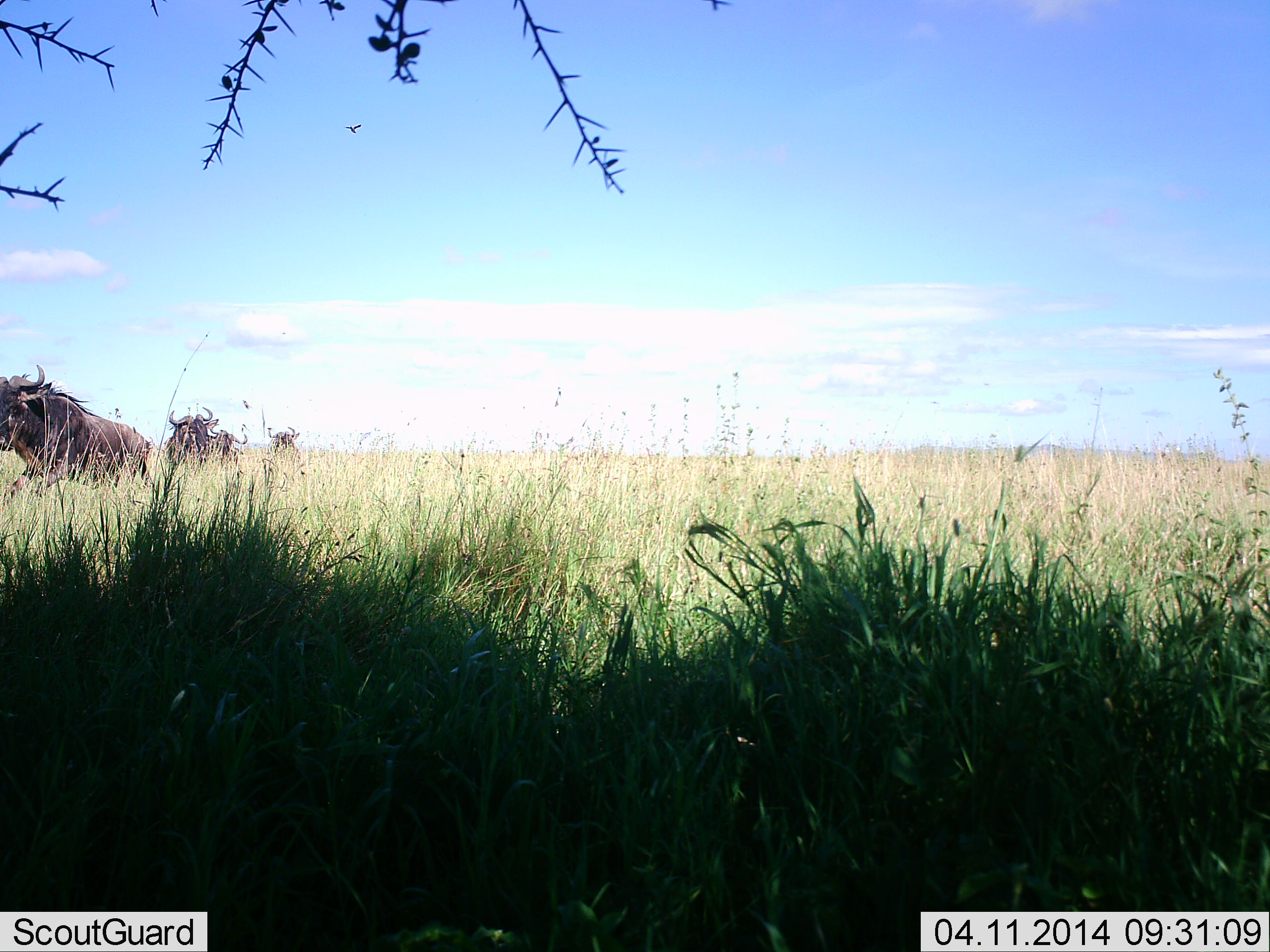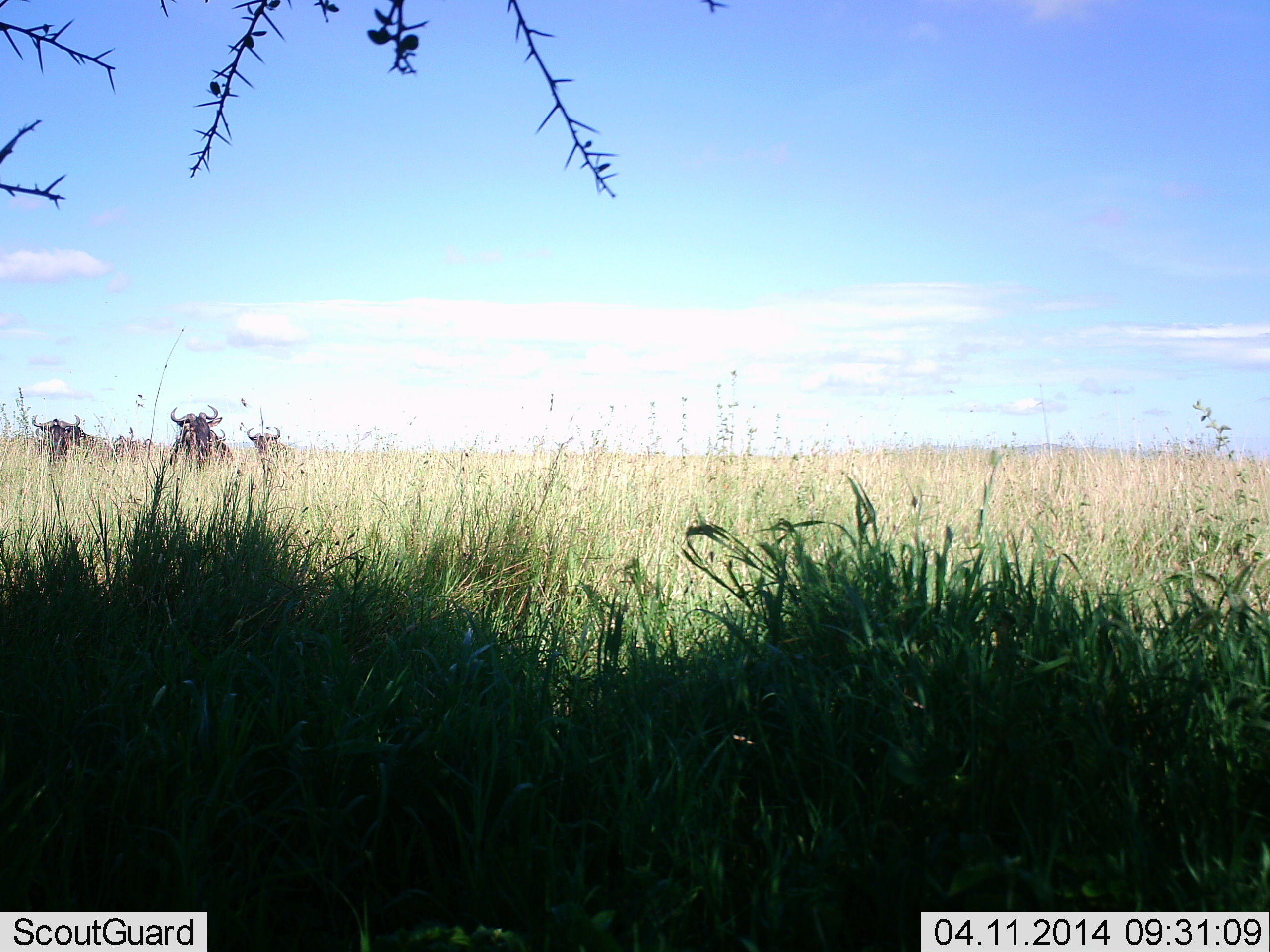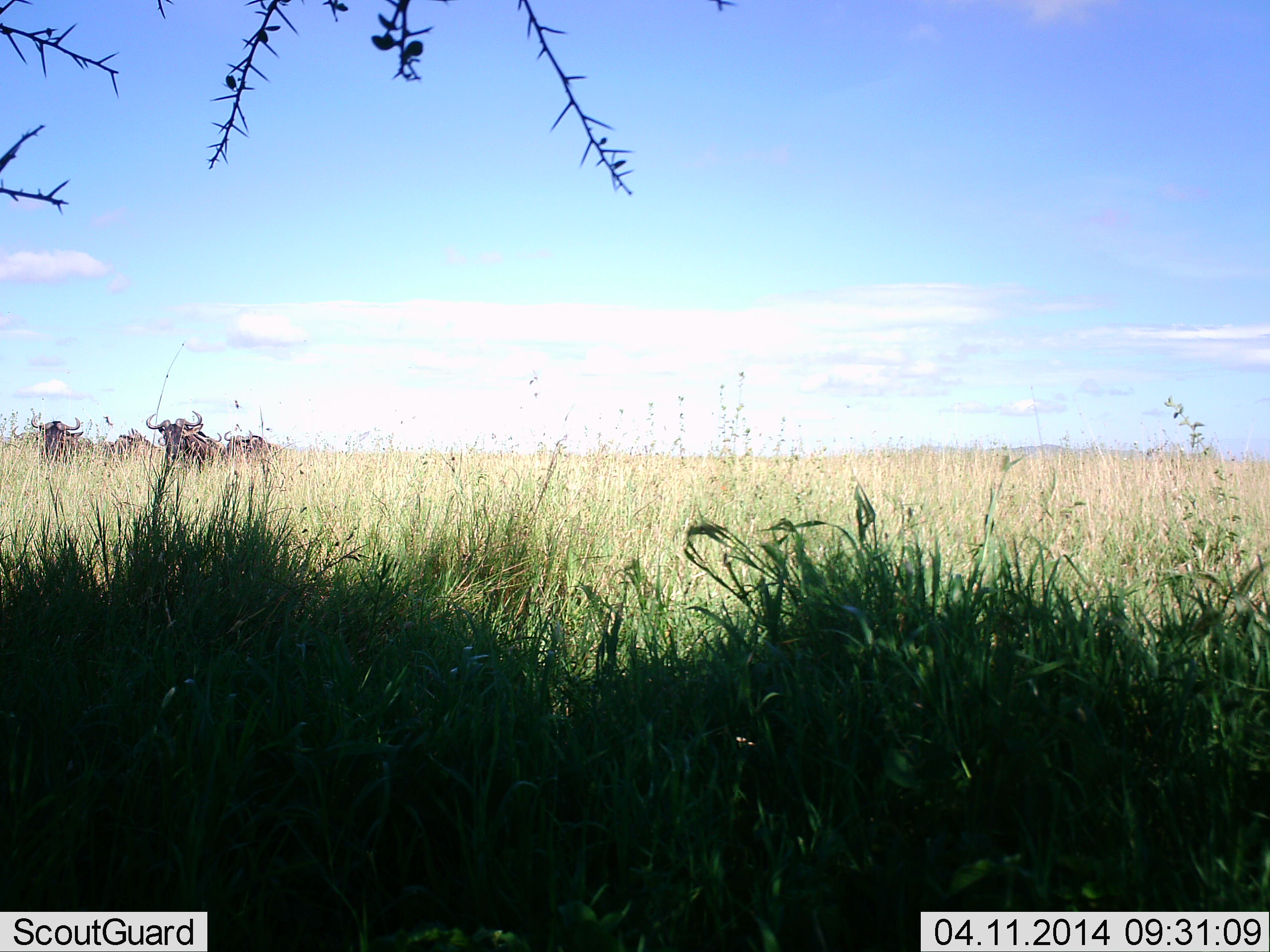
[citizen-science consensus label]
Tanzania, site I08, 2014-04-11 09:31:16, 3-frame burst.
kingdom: Animalia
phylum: Chordata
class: Mammalia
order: Artiodactyla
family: Bovidae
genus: Connochaetes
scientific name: Connochaetes taurinus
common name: blue wildebeest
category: wildebeest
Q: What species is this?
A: Wildebeest (blue wildebeest) (Connochaetes taurinus).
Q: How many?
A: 4.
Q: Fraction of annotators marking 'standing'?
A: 20%.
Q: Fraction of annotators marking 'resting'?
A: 0%.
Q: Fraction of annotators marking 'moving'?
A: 100%.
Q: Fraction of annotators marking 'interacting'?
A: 0%.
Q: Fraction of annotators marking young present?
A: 0%.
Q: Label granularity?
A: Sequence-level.